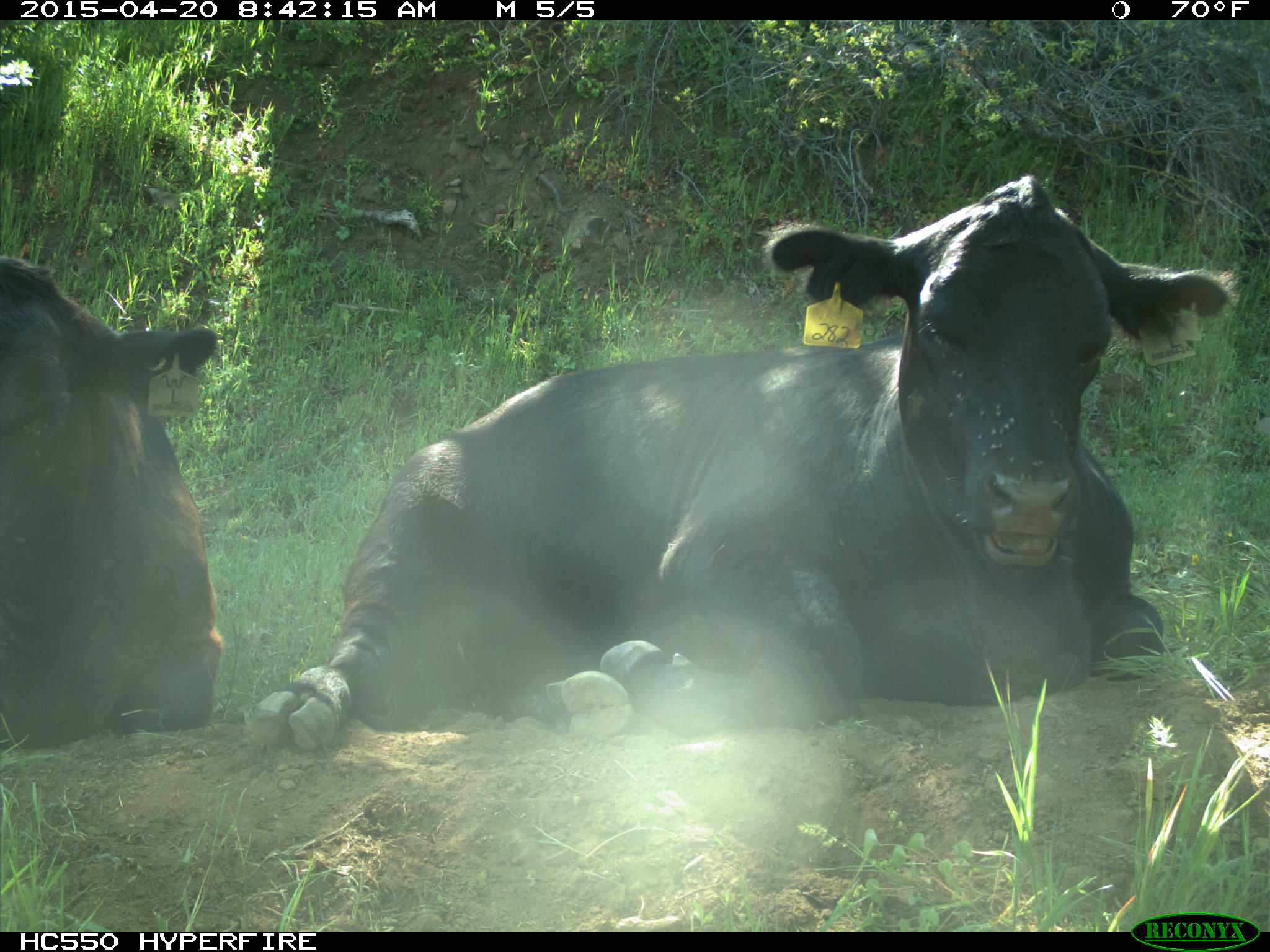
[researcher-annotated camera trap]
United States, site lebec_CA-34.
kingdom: Animalia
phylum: Chordata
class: Mammalia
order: Artiodactyla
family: Bovidae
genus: Bos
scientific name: Bos taurus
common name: domestic cow